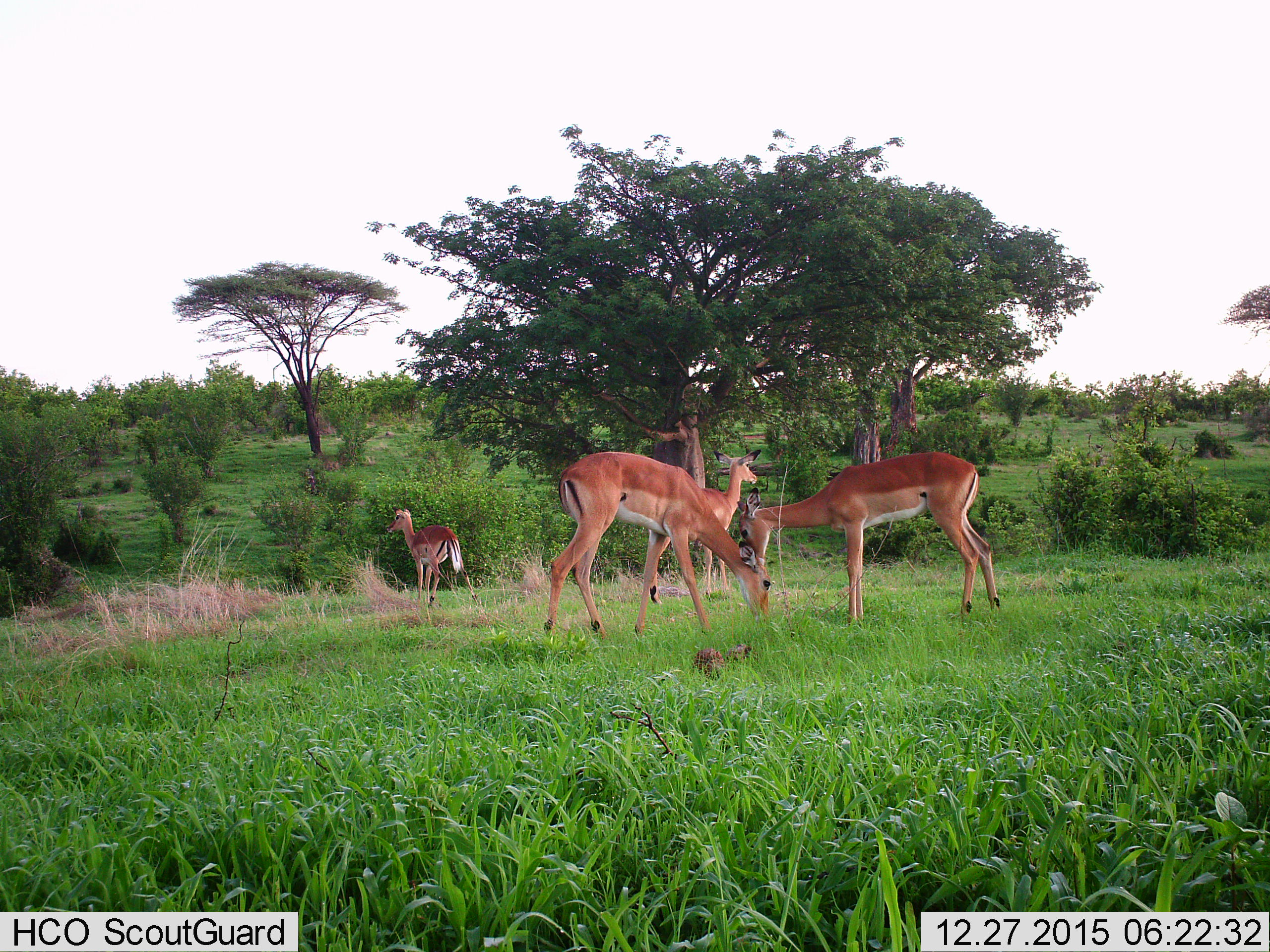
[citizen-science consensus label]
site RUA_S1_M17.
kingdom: Animalia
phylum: Chordata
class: Mammalia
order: Artiodactyla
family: Bovidae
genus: Aepyceros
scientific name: Aepyceros melampus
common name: impala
Impala (Aepyceros melampus), count 4. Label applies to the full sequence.